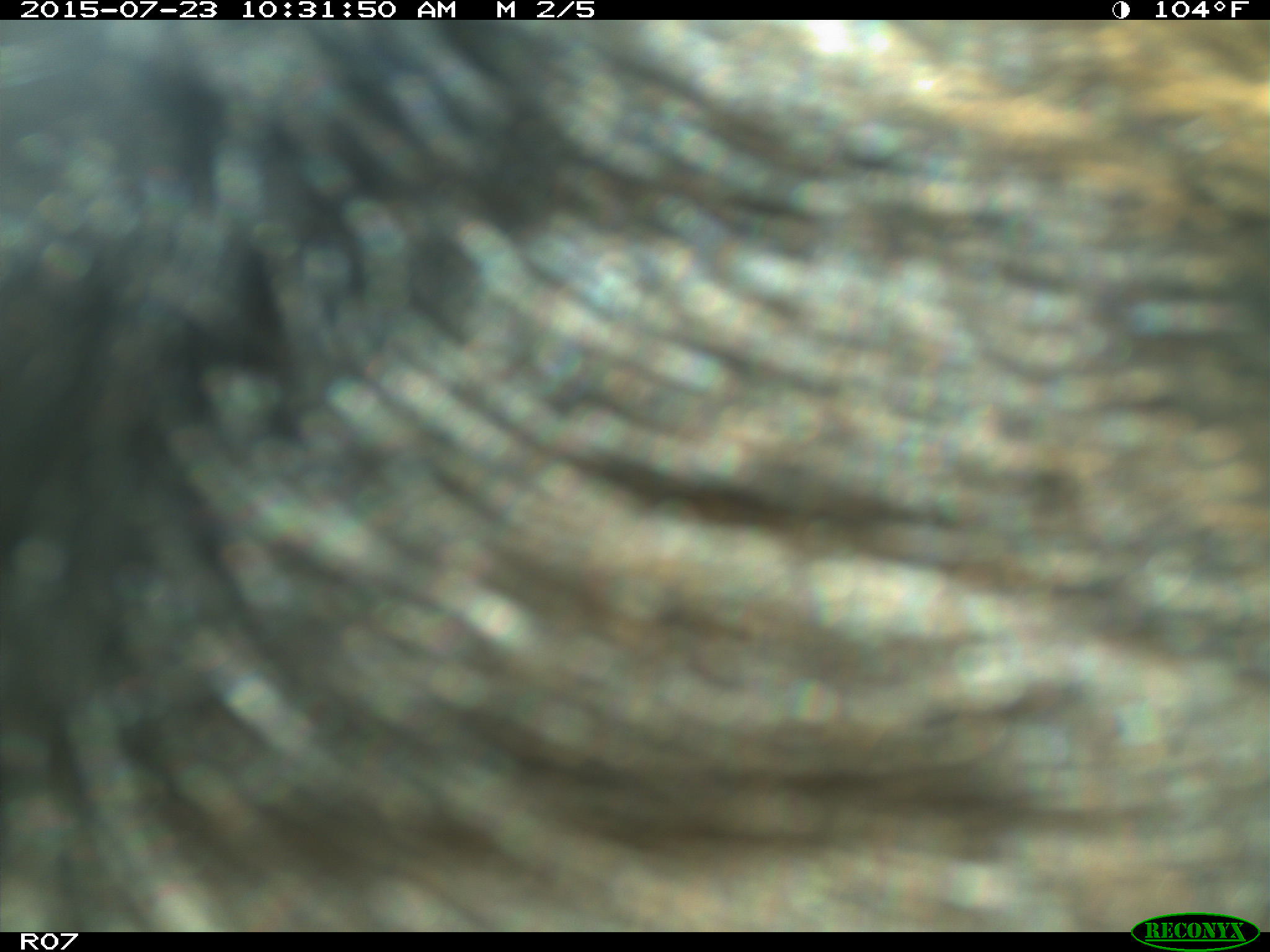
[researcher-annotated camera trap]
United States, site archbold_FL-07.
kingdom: Animalia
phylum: Chordata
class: Mammalia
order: Artiodactyla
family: Bovidae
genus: Bos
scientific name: Bos taurus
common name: domestic cow